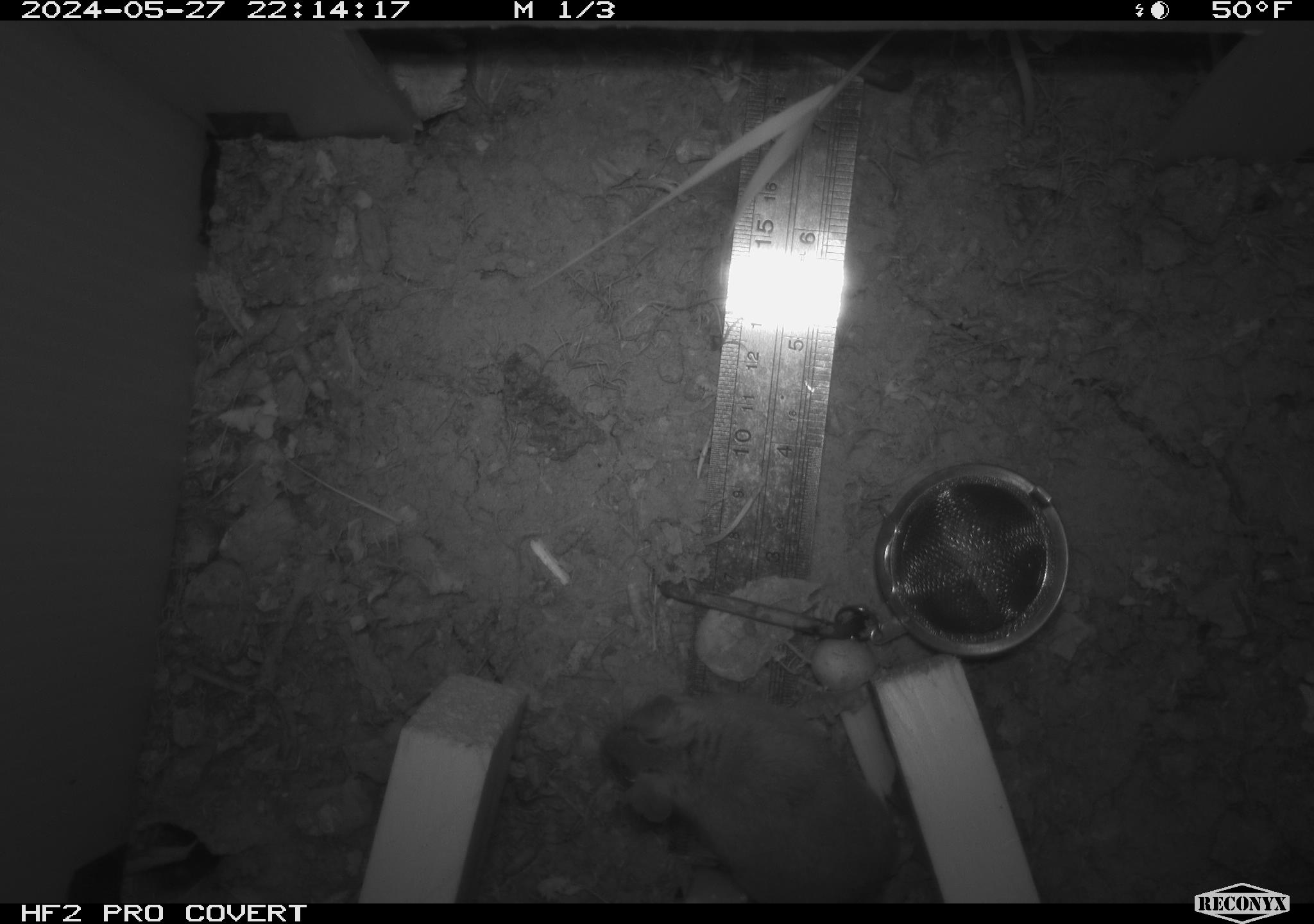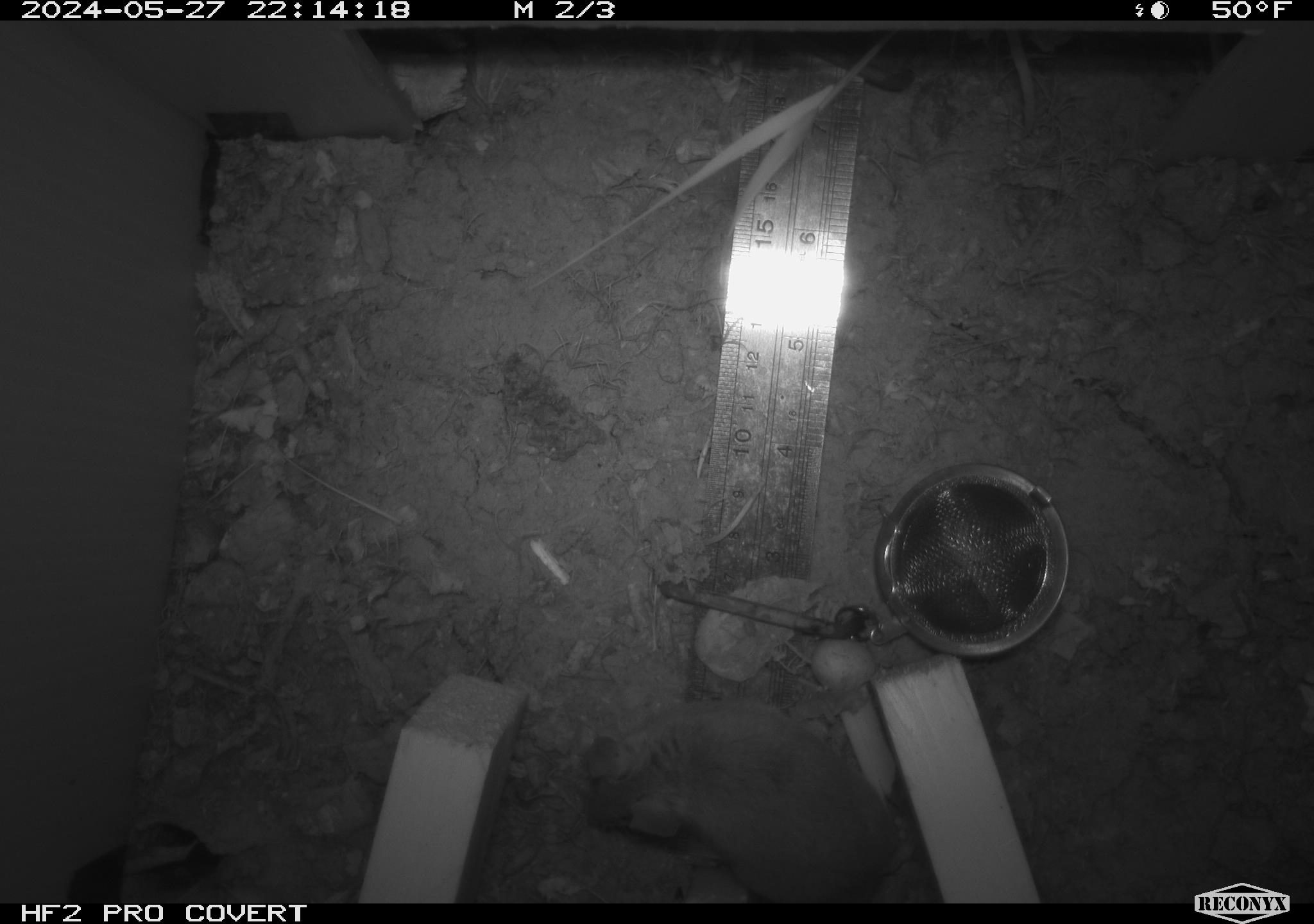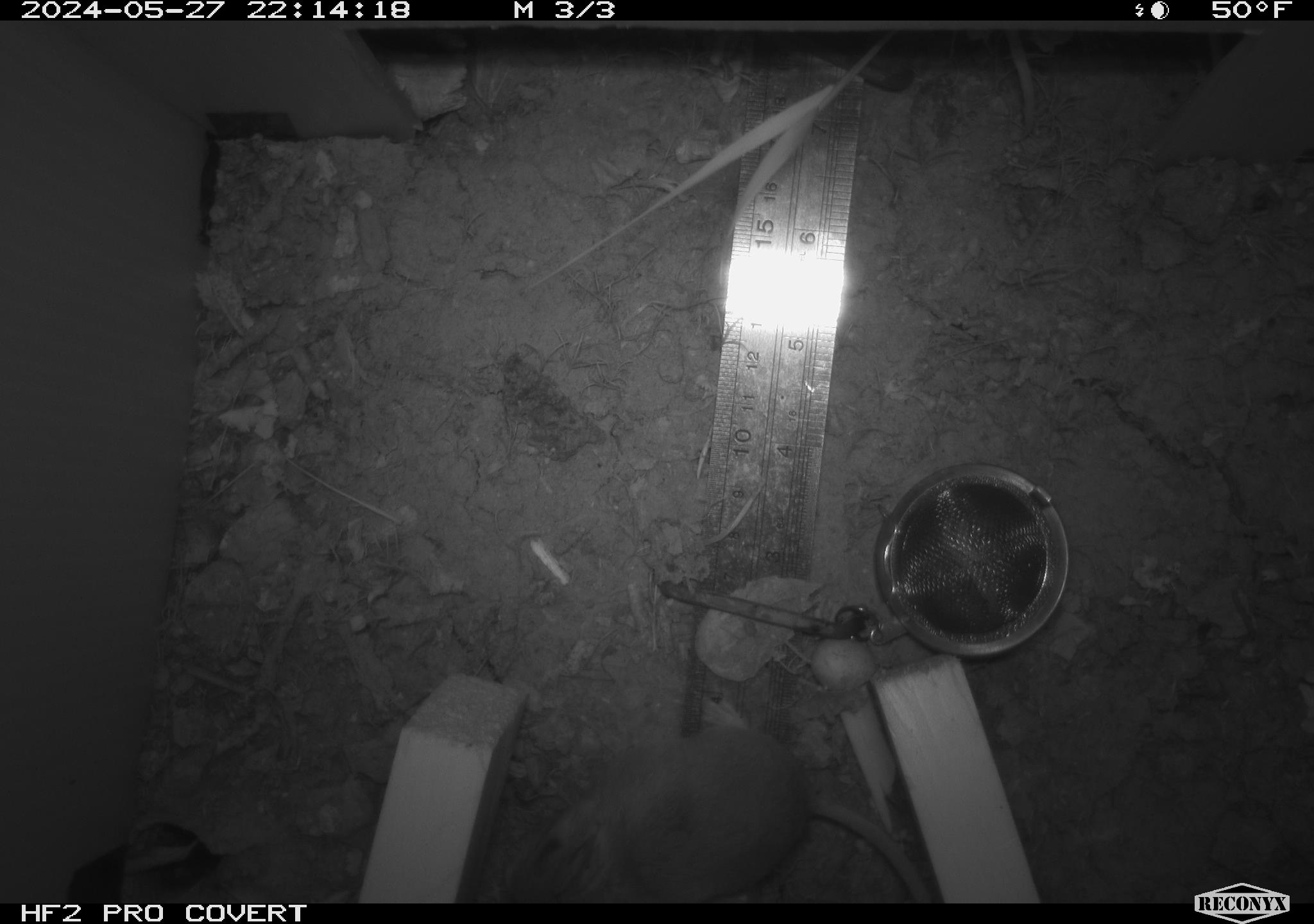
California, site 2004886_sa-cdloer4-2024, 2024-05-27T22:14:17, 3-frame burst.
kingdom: Animalia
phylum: Chordata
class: Mammalia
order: Rodentia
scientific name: Rodentia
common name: mouse species